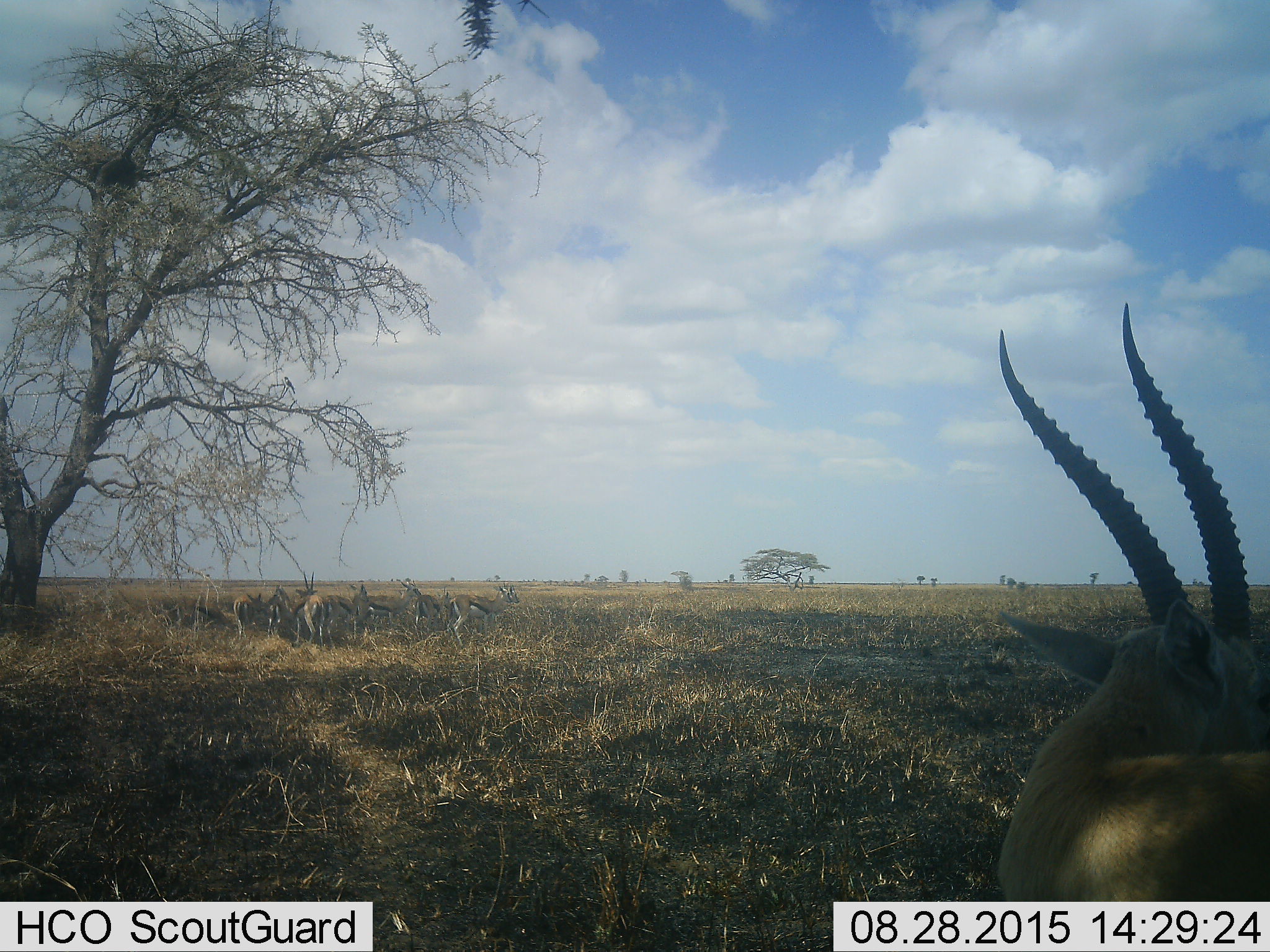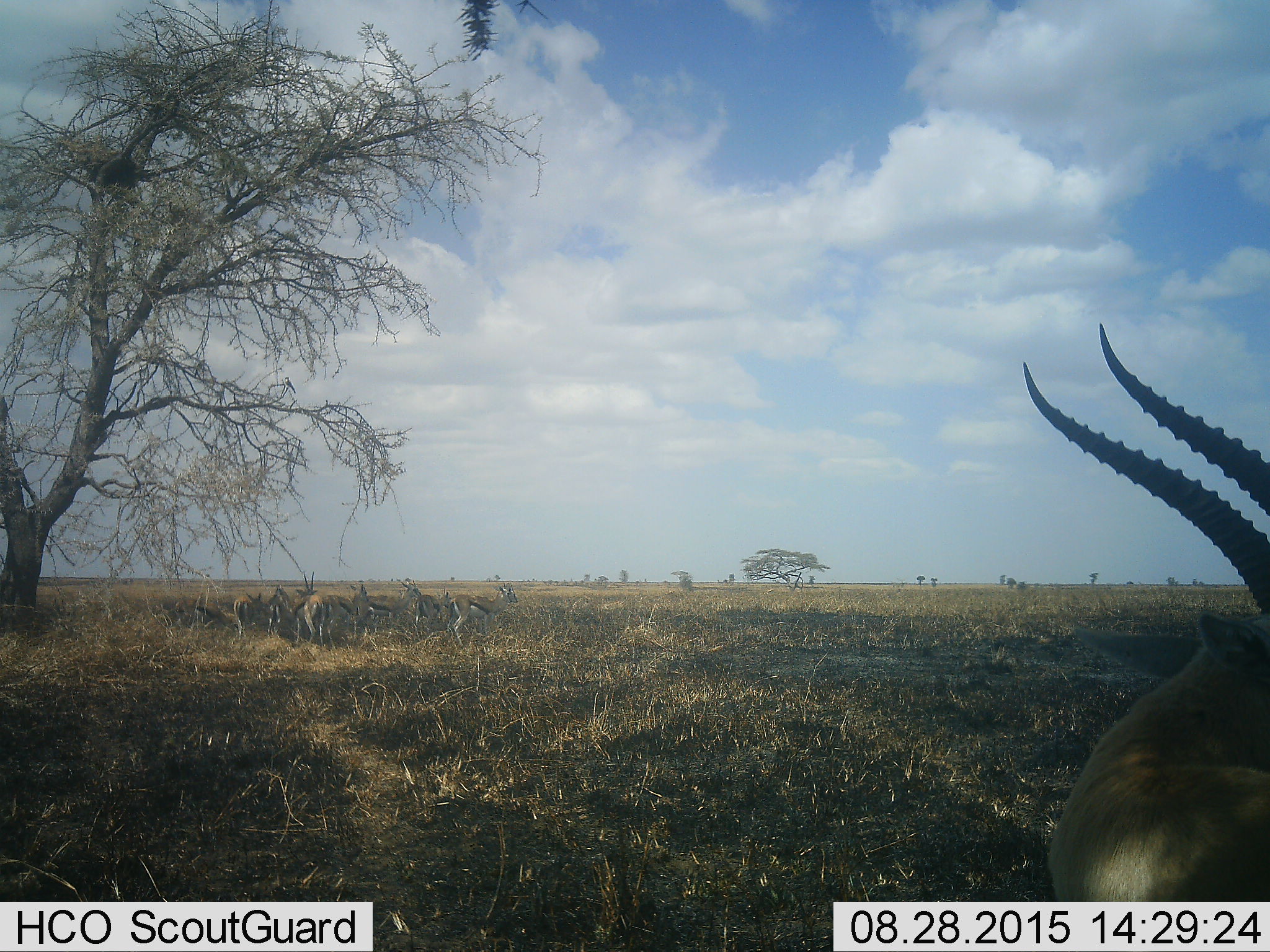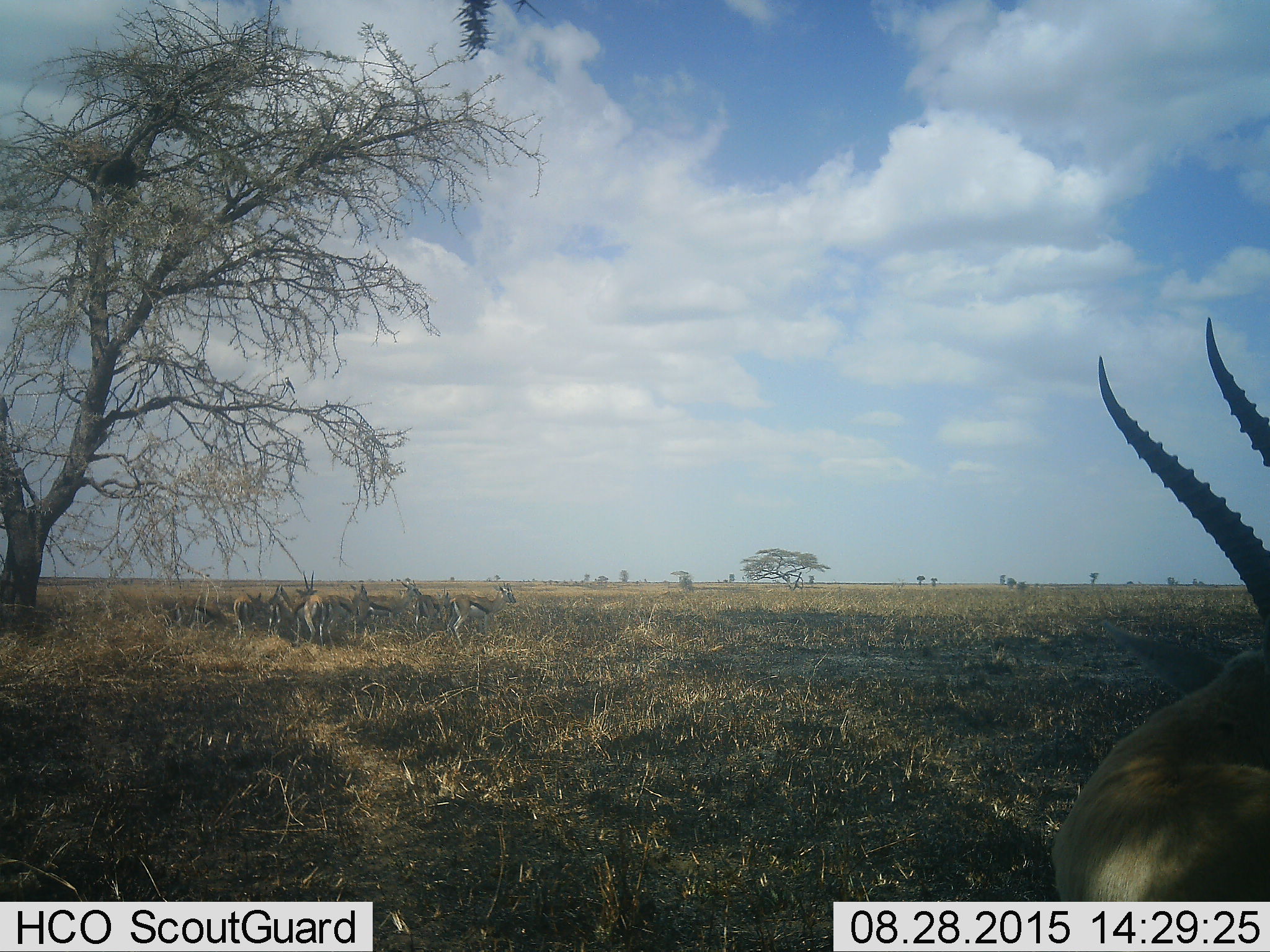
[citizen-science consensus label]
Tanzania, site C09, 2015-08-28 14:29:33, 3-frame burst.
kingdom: Animalia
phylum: Chordata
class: Mammalia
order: Artiodactyla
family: Bovidae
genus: Eudorcas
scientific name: Eudorcas thomsonii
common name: thomson's gazelle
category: gazellethomsons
Gazellethomsons (thomson's gazelle) (Eudorcas thomsonii), count 10. Behavior (volunteer vote fractions): standing 93%, resting 13%, moving 13%, interacting 7%. Young present (vote fraction): 0%. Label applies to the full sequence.